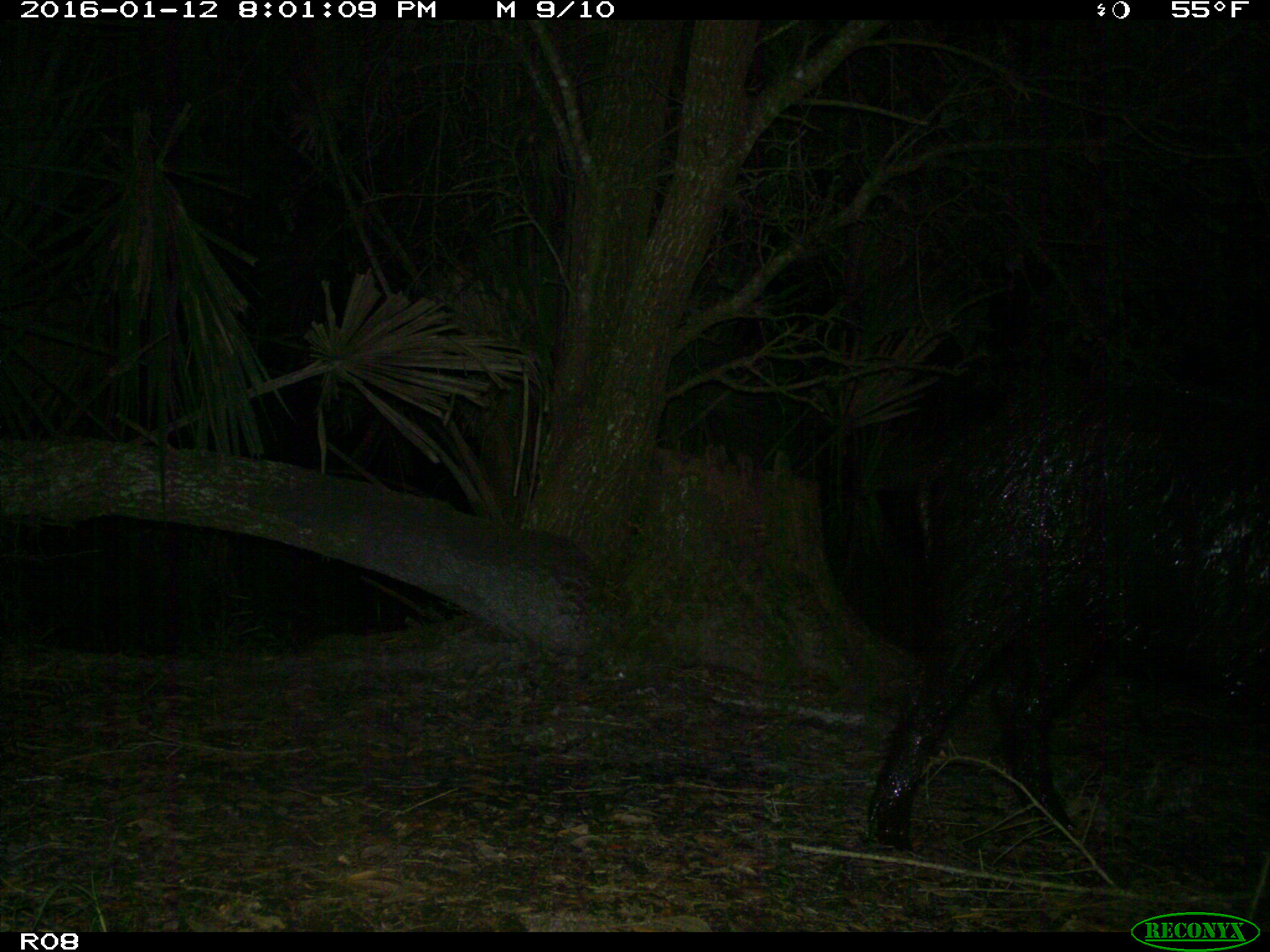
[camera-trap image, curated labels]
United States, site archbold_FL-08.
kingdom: Animalia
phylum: Chordata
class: Mammalia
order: Artiodactyla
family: Suidae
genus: Sus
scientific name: Sus scrofa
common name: wild boar